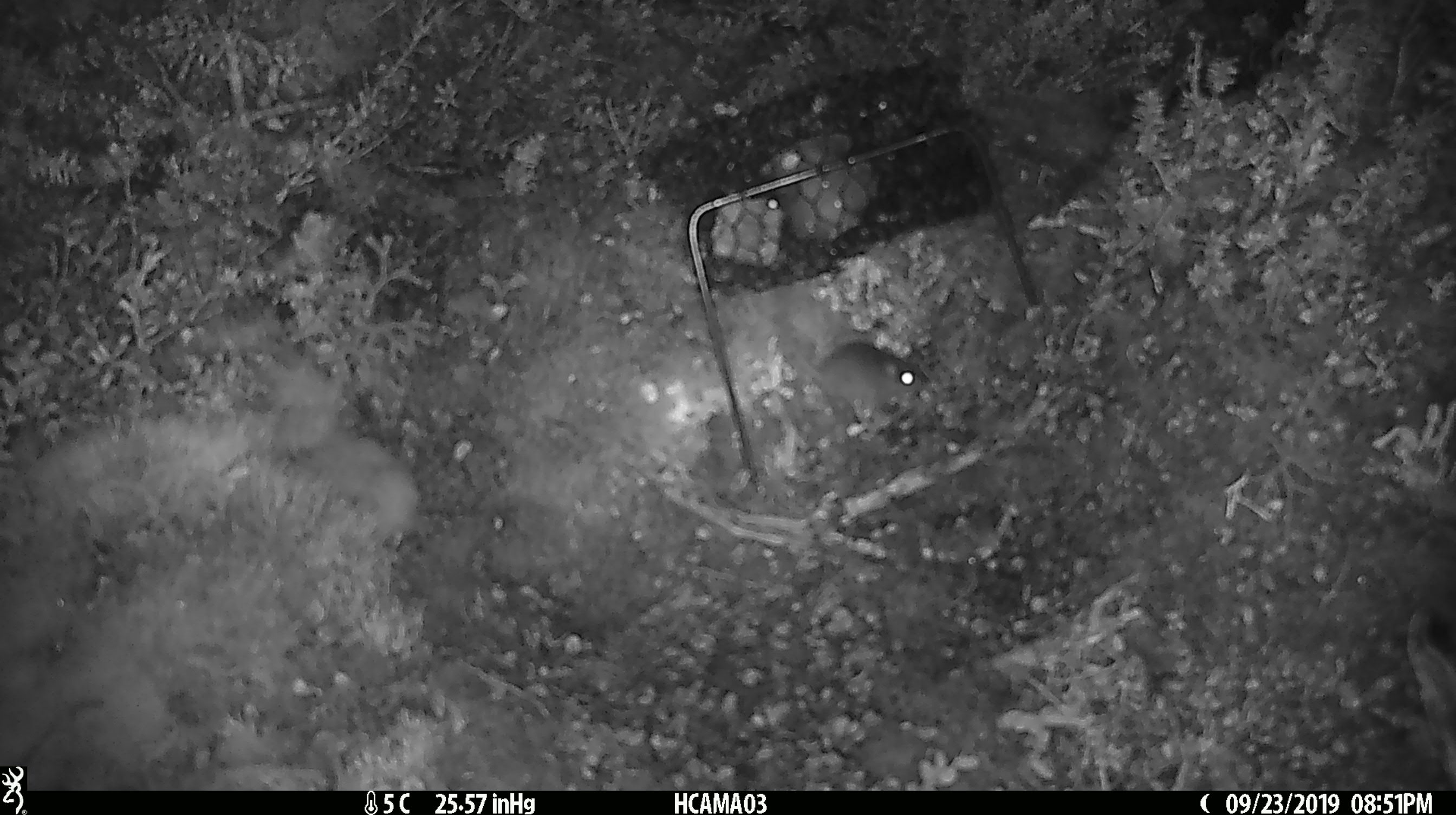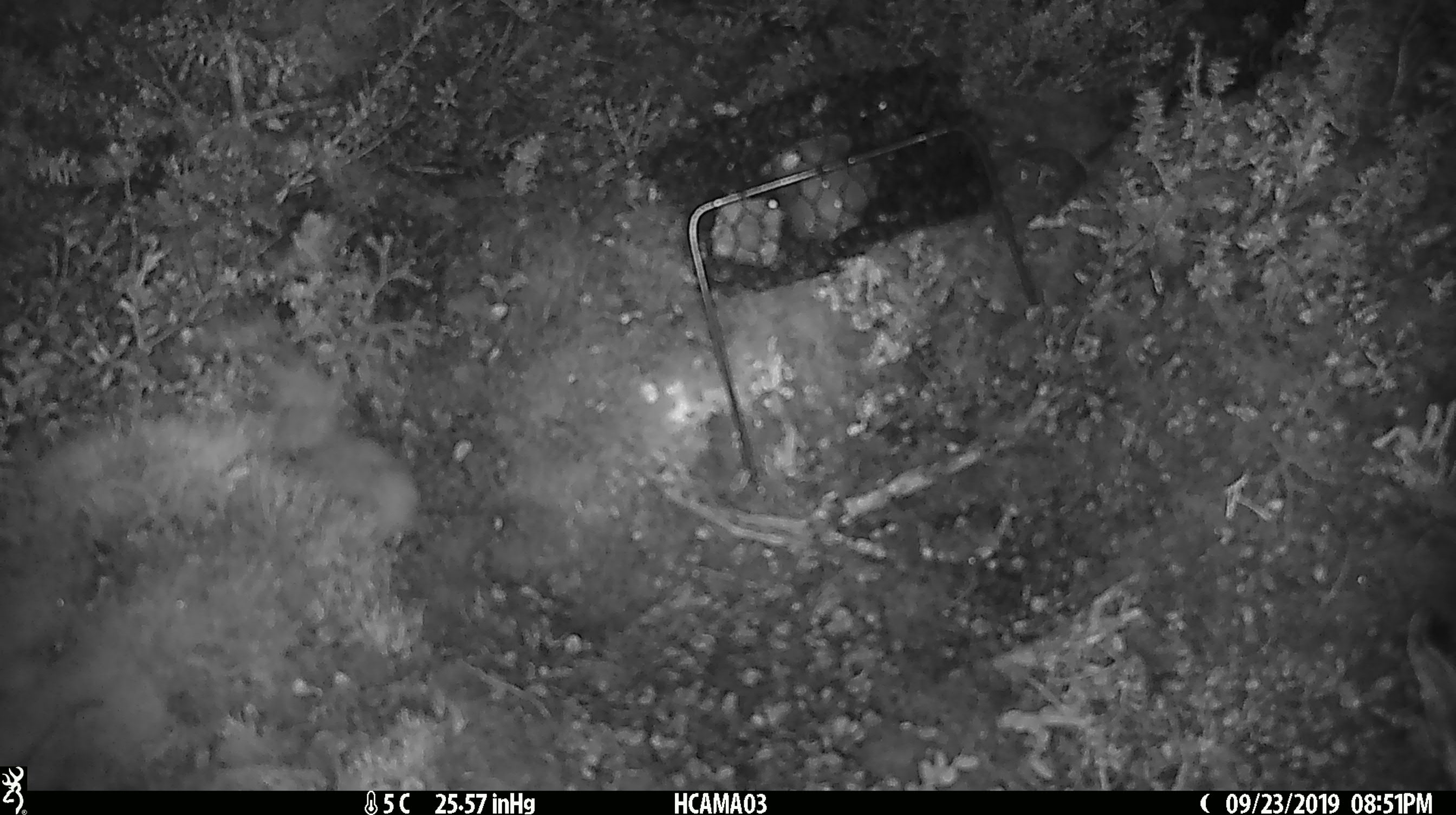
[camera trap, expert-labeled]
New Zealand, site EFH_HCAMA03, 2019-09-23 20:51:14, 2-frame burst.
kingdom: Animalia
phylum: Chordata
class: Mammalia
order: Rodentia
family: Muridae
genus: Mus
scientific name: Mus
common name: mouse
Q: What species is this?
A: Mouse (Mus).